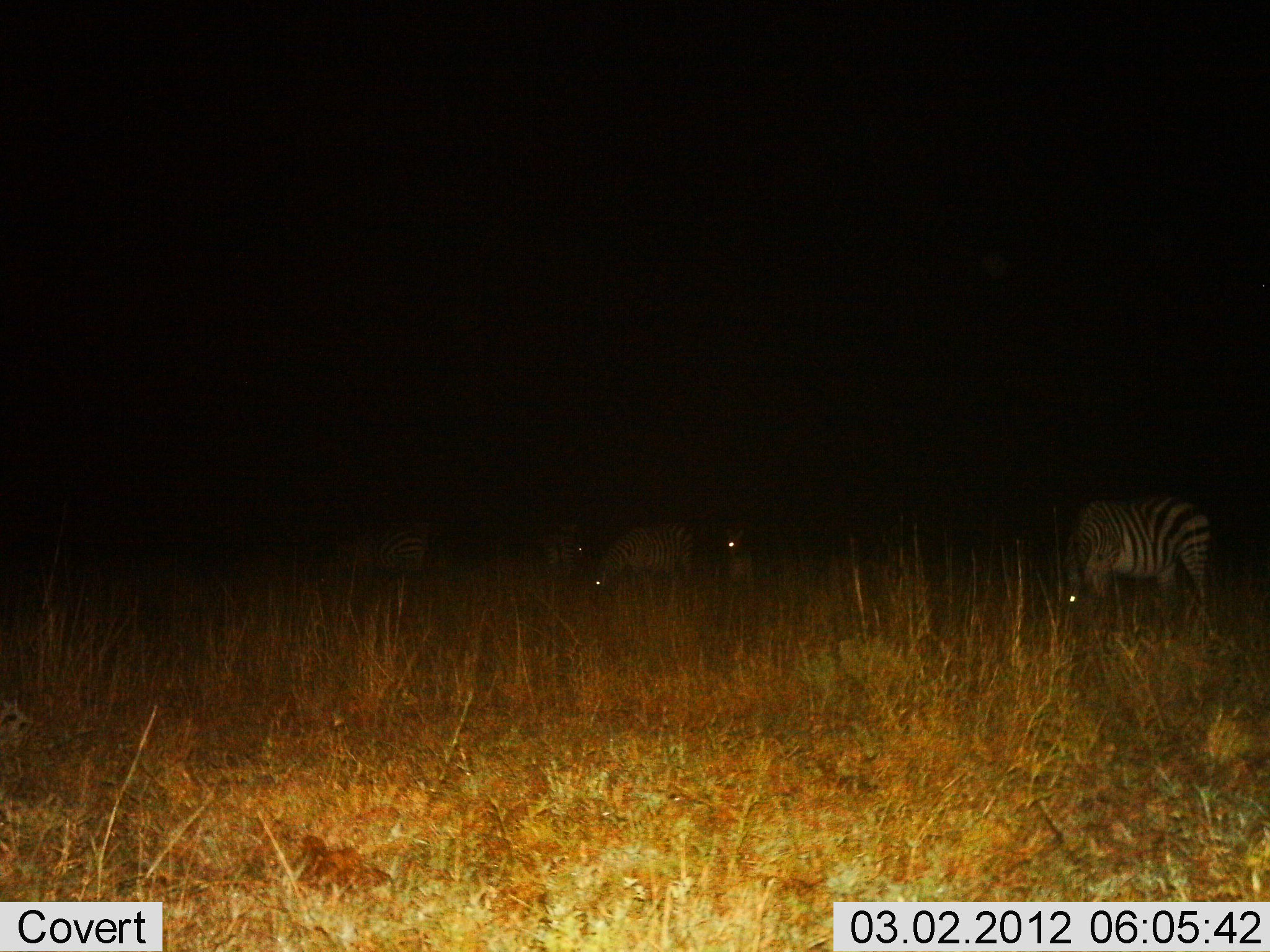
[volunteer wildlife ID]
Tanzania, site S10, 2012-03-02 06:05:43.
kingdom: Animalia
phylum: Chordata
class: Mammalia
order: Perissodactyla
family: Equidae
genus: Equus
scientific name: Equus quagga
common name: plains zebra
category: zebra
Zebra (plains zebra) (Equus quagga), count 5. Behavior (volunteer vote fractions): standing 58%, resting 11%, moving 0%, interacting 0%. Young present (vote fraction): 0%. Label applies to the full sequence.